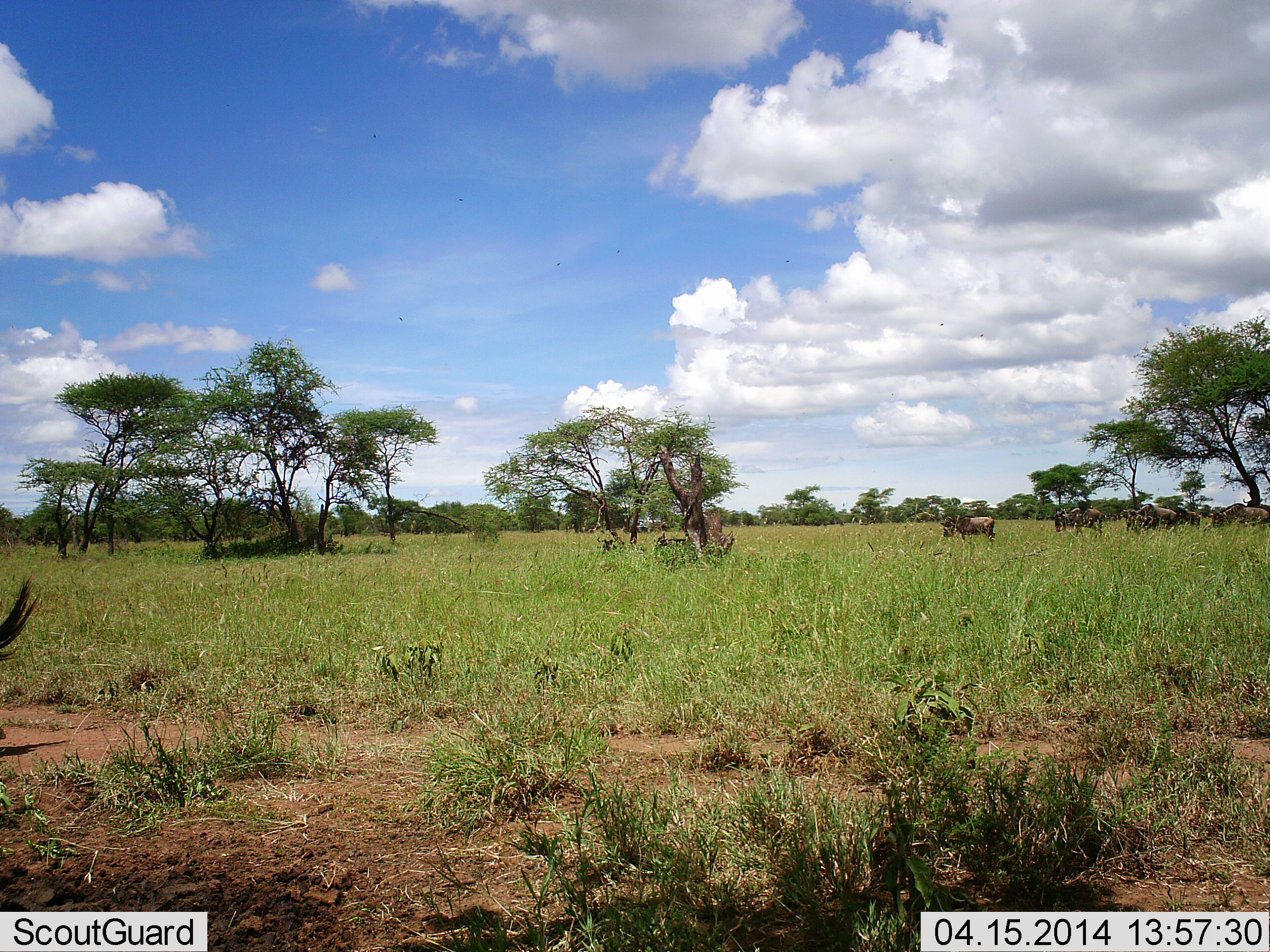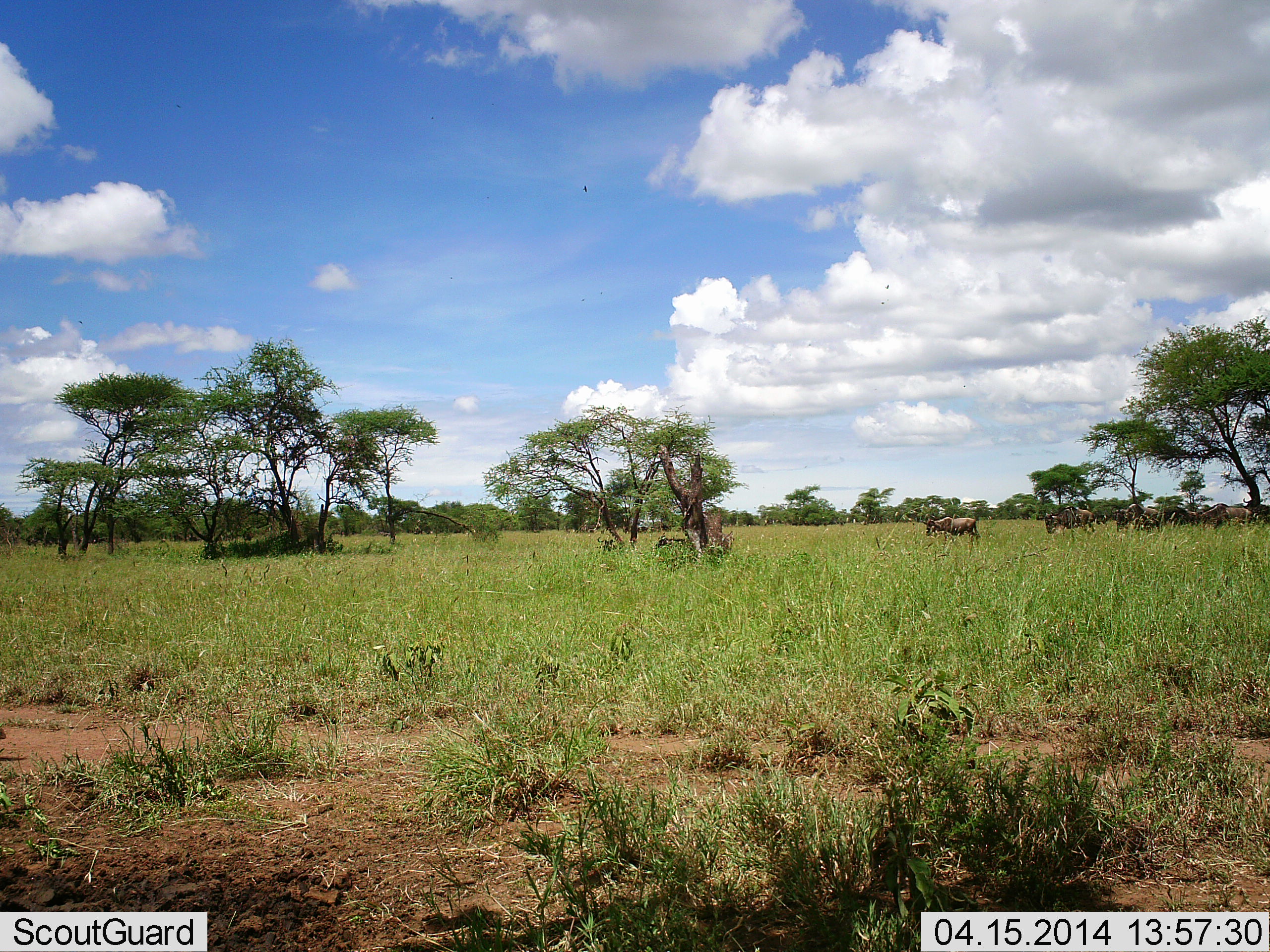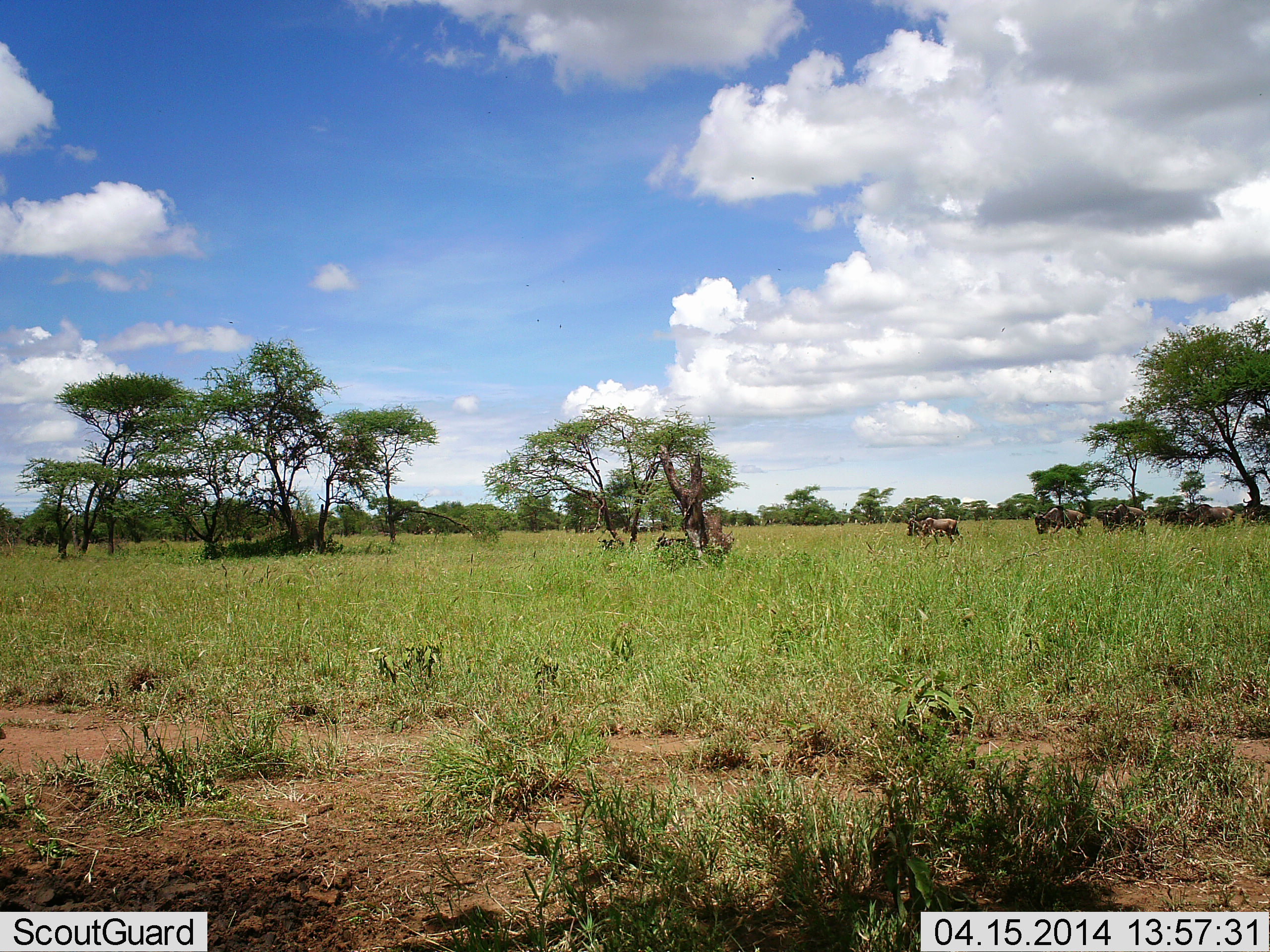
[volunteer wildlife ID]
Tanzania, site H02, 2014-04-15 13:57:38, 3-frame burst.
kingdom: Animalia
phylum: Chordata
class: Mammalia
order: Artiodactyla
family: Bovidae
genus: Connochaetes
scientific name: Connochaetes taurinus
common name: blue wildebeest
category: wildebeest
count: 10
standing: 16%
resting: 11%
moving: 89%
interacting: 3%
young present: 0%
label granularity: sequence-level